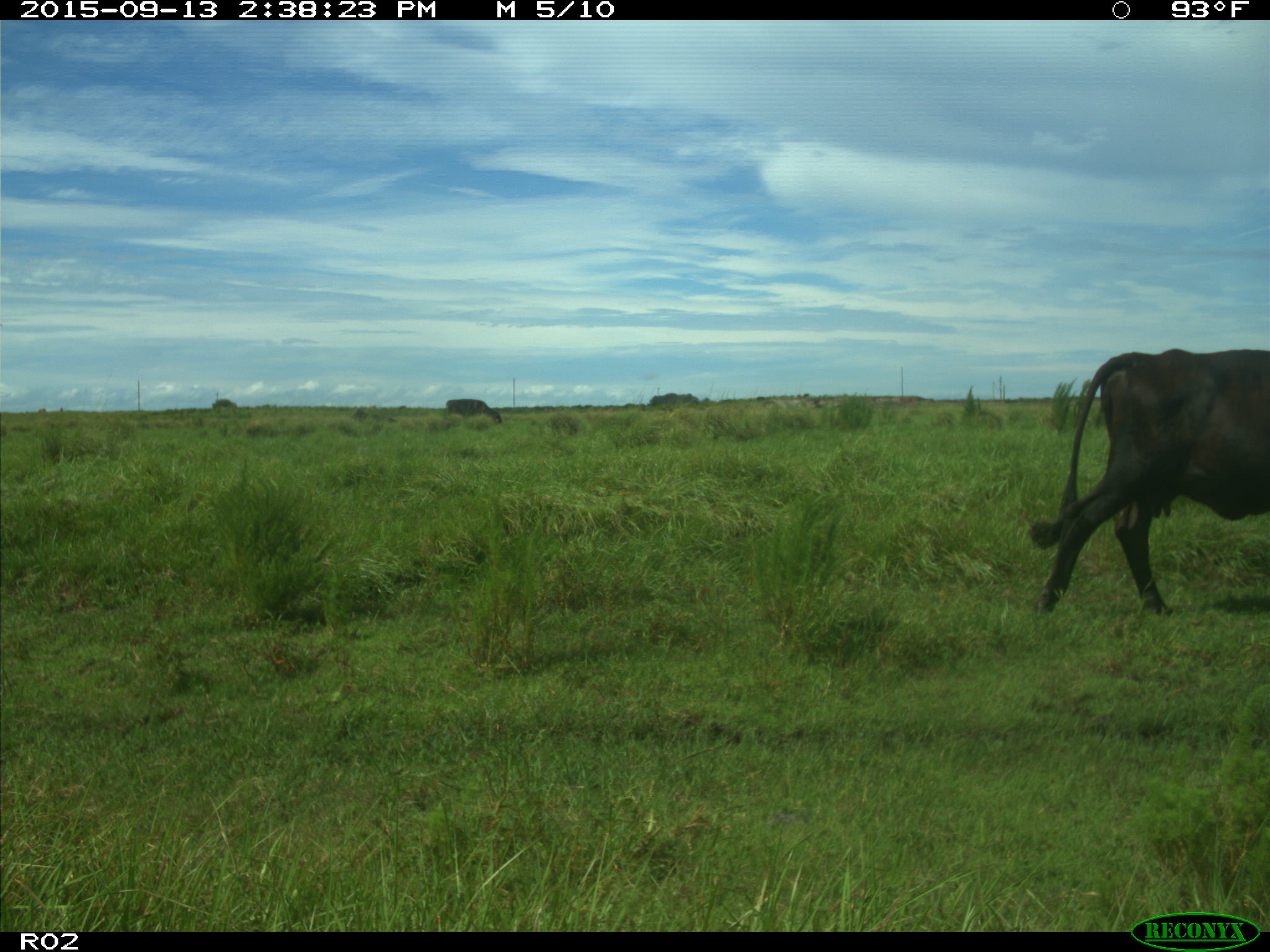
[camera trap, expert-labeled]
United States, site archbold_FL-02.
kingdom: Animalia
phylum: Chordata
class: Mammalia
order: Artiodactyla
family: Bovidae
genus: Bos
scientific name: Bos taurus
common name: domestic cow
Bos taurus (domestic cow).